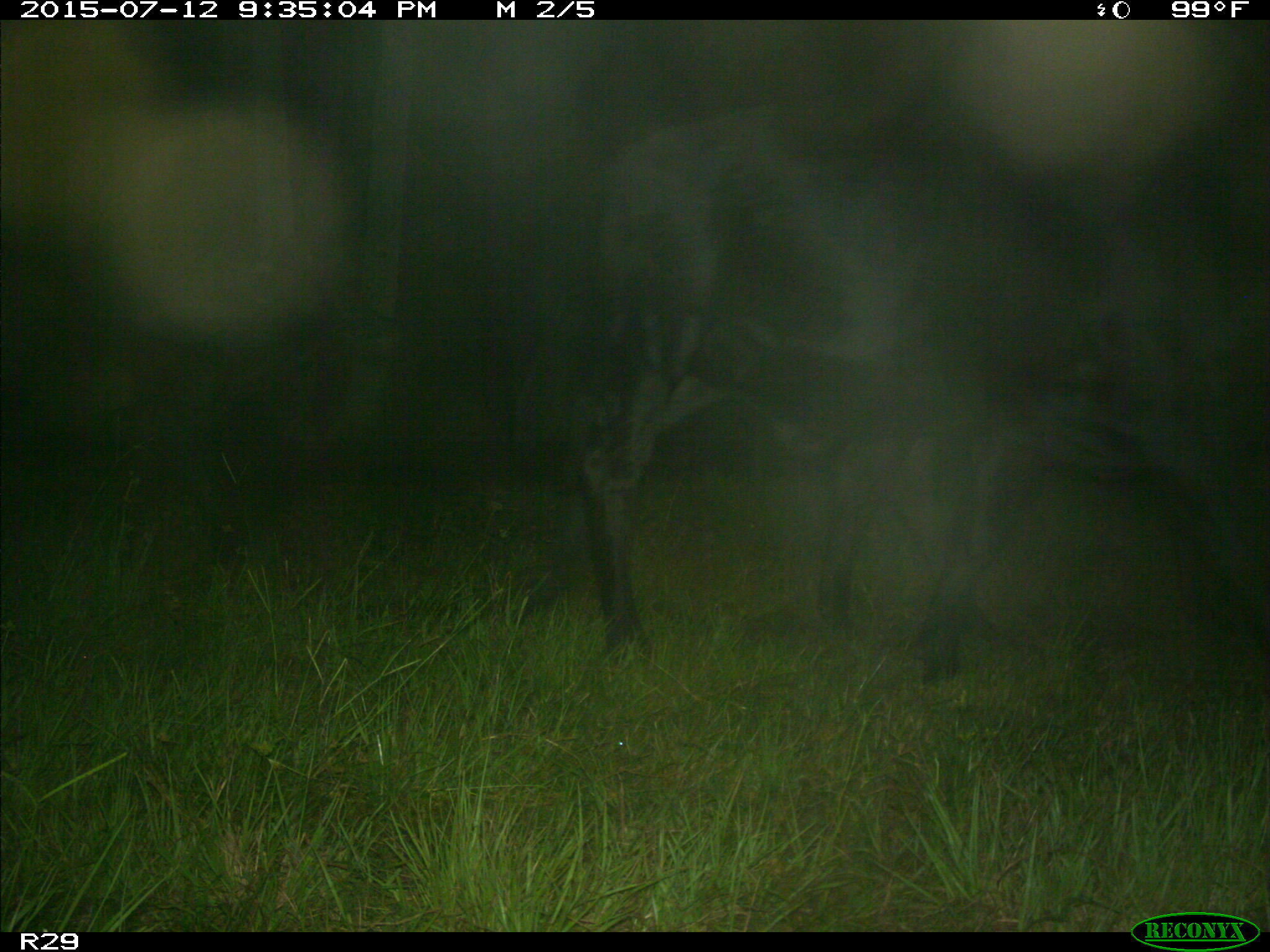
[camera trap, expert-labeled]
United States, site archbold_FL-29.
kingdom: Animalia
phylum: Chordata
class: Mammalia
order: Artiodactyla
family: Bovidae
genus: Bos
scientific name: Bos taurus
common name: domestic cow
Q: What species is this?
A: Bos taurus (domestic cow).